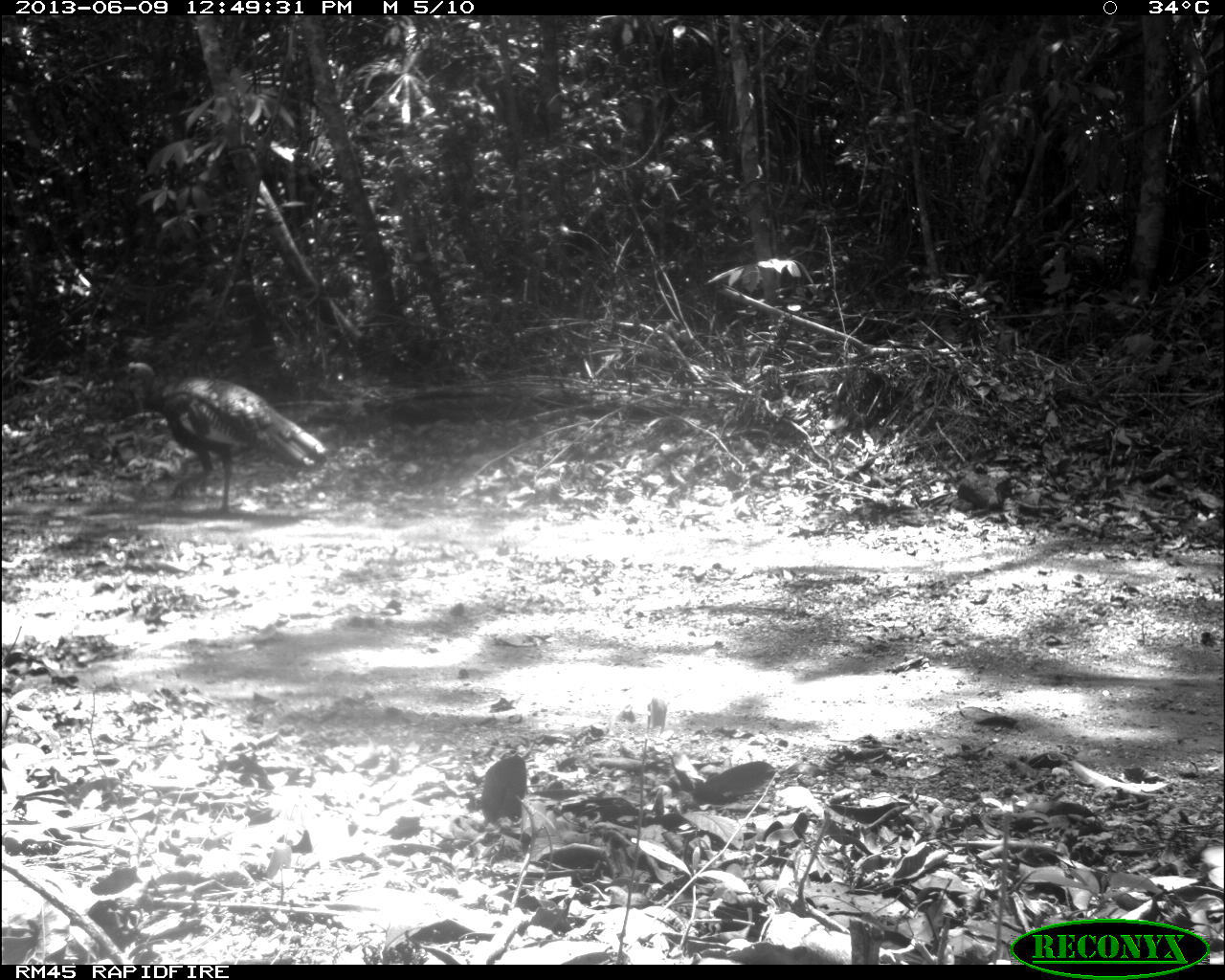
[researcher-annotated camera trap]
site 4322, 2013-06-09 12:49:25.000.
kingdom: Animalia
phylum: Chordata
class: Aves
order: Galliformes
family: Phasianidae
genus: Meleagris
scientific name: Meleagris ocellata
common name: ocellated turkey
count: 1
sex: male